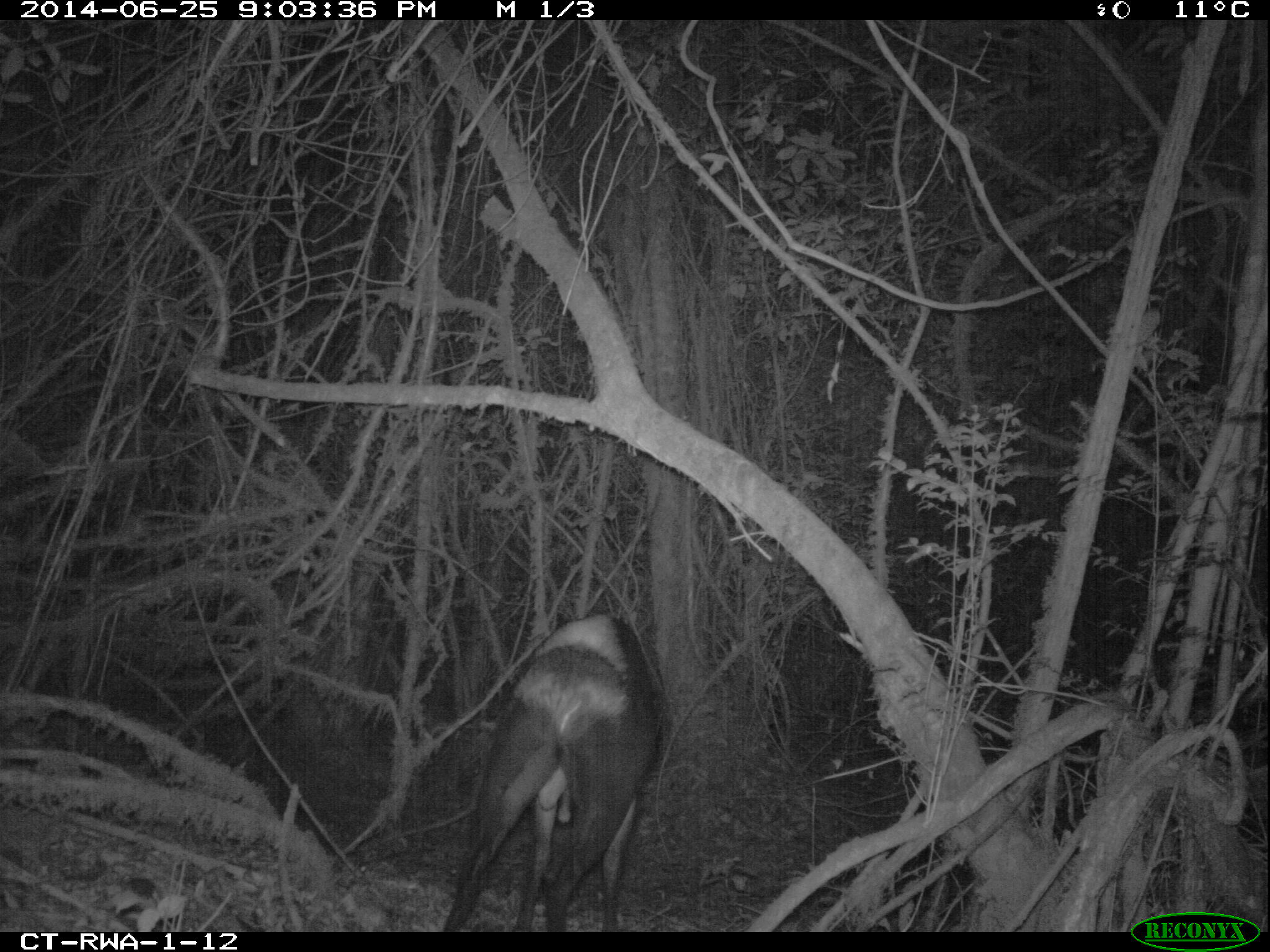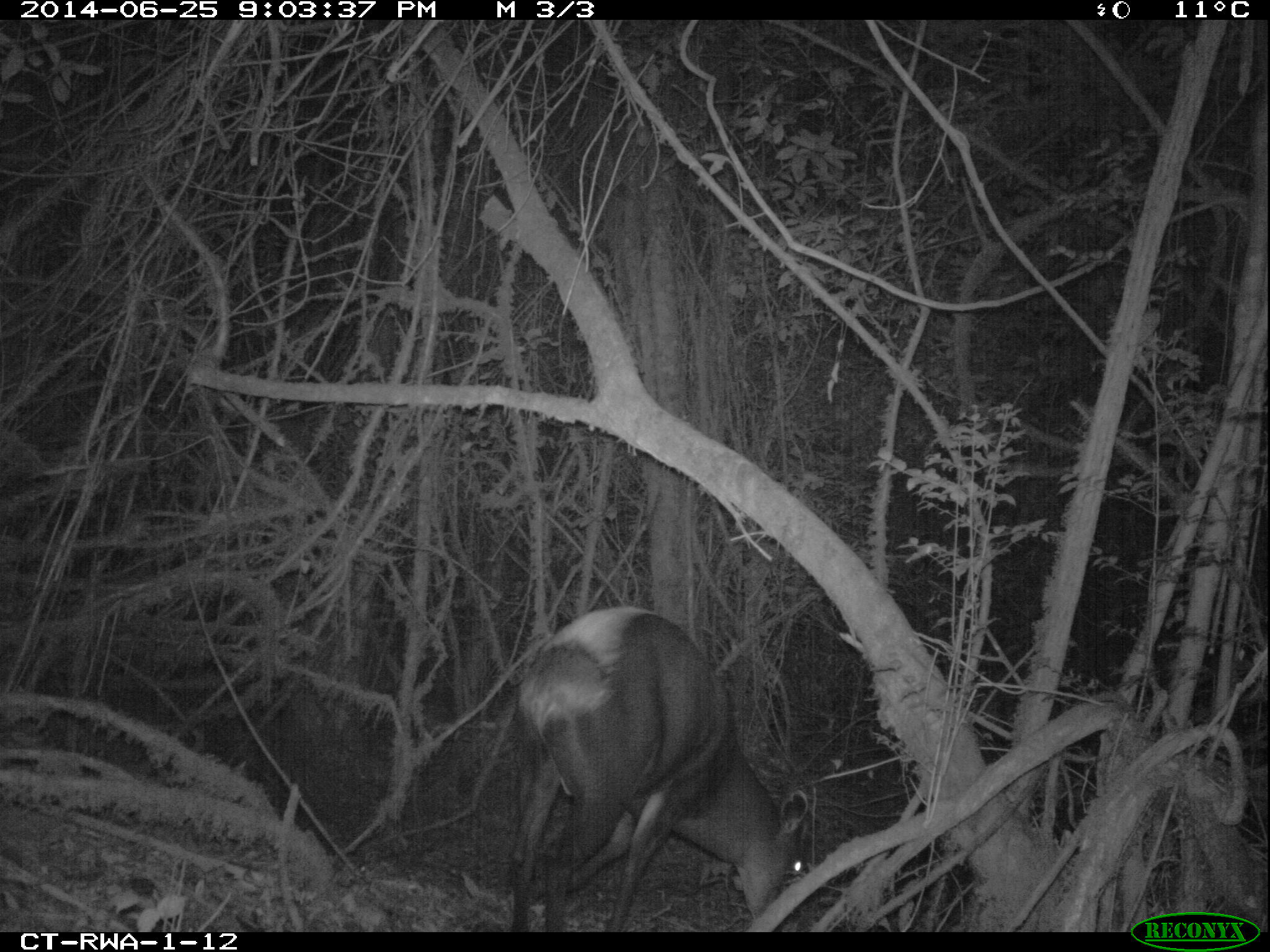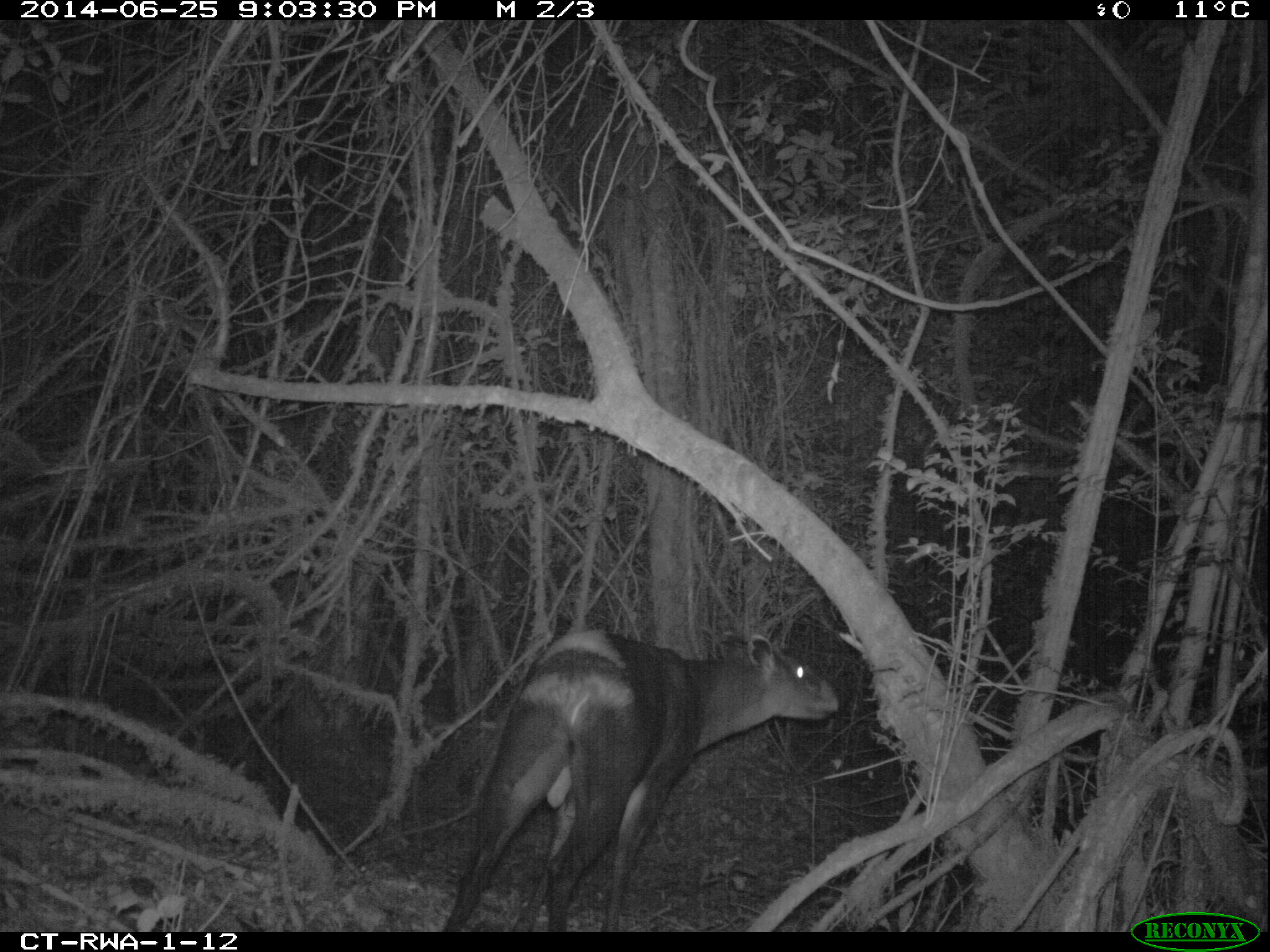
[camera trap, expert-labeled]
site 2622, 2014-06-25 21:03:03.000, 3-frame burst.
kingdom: Animalia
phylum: Chordata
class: Mammalia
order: Artiodactyla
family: Bovidae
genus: Cephalophus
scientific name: Cephalophus silvicultor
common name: light-backed duiker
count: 1